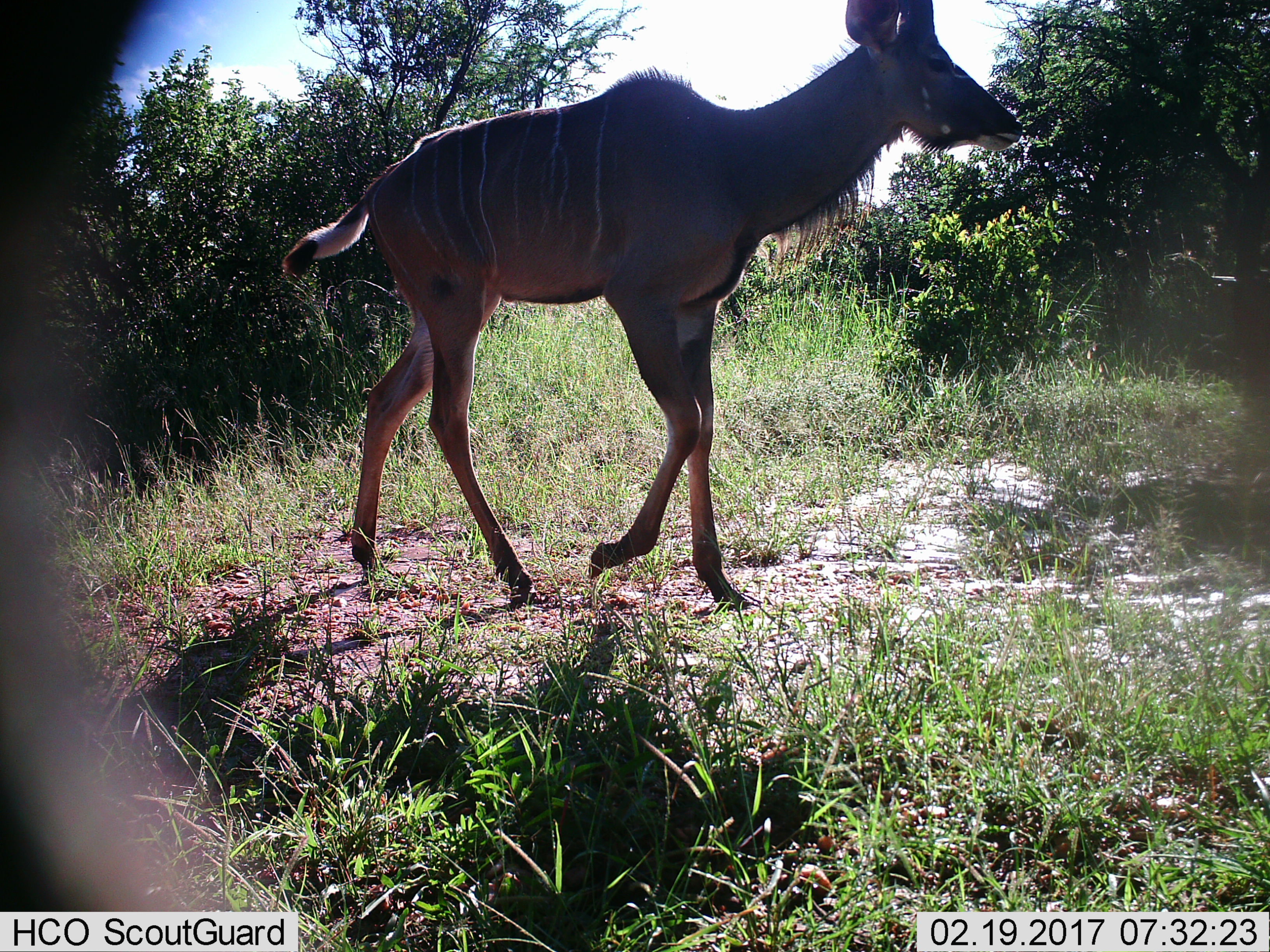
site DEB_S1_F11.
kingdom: Animalia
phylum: Chordata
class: Mammalia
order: Artiodactyla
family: Bovidae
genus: Tragelaphus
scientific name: Tragelaphus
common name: kudu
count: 1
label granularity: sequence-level